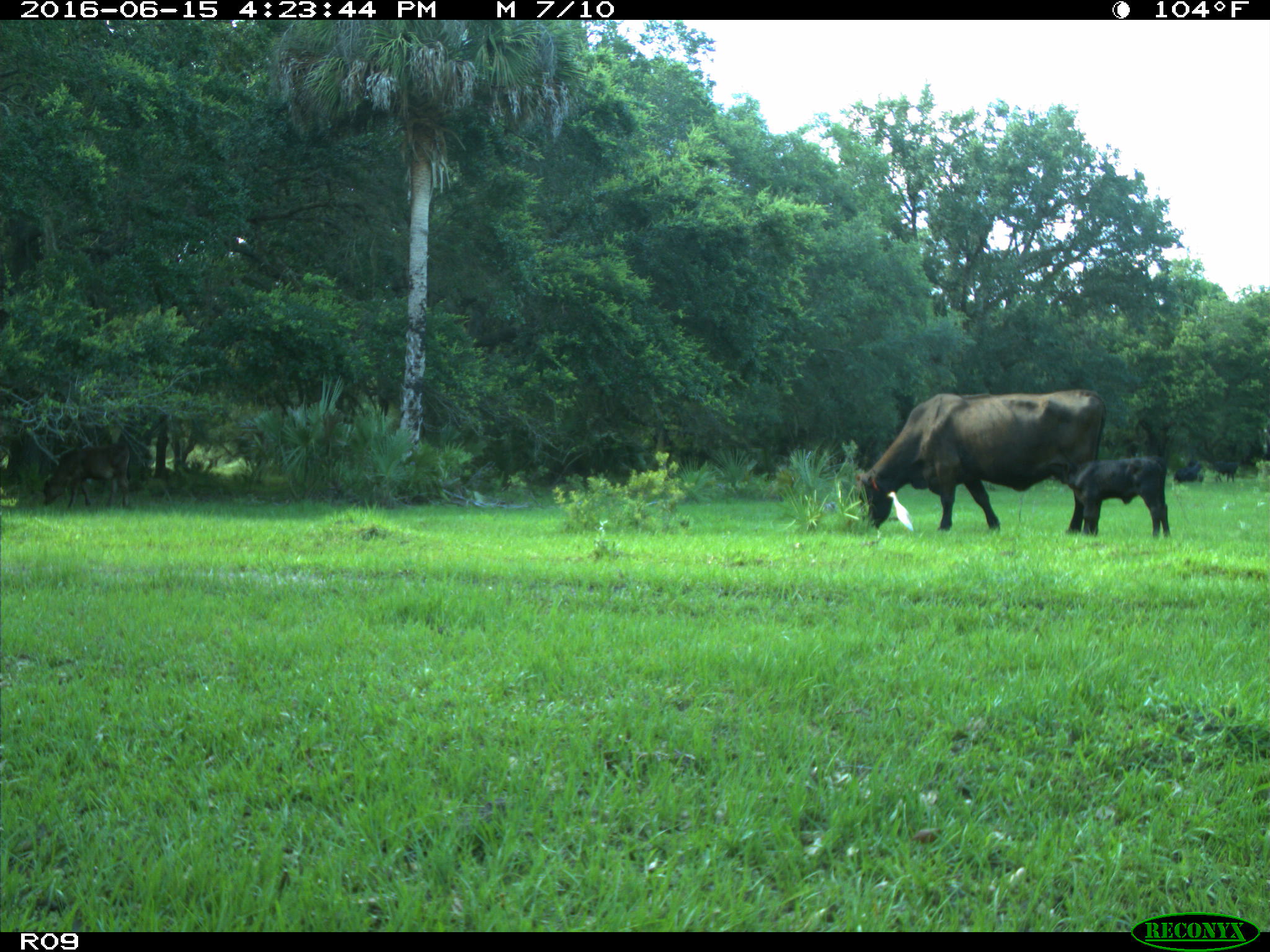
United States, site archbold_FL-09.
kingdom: Animalia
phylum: Chordata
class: Mammalia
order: Artiodactyla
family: Bovidae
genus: Bos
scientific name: Bos taurus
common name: domestic cow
Bos taurus (domestic cow).